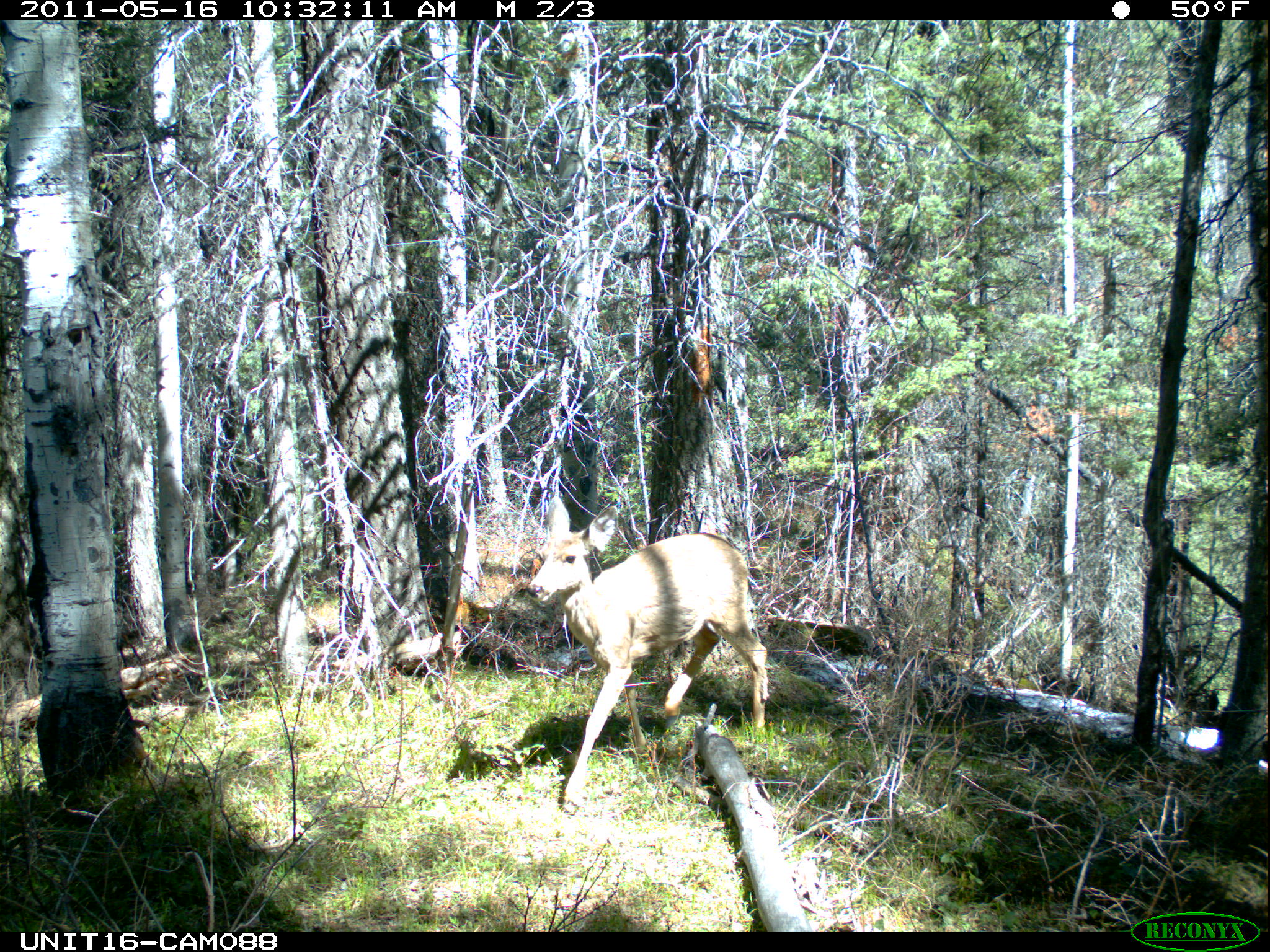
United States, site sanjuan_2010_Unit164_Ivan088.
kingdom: Animalia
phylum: Chordata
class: Mammalia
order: Artiodactyla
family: Cervidae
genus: Odocoileus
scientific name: Odocoileus hemionus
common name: mule deer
Odocoileus hemionus (mule deer).